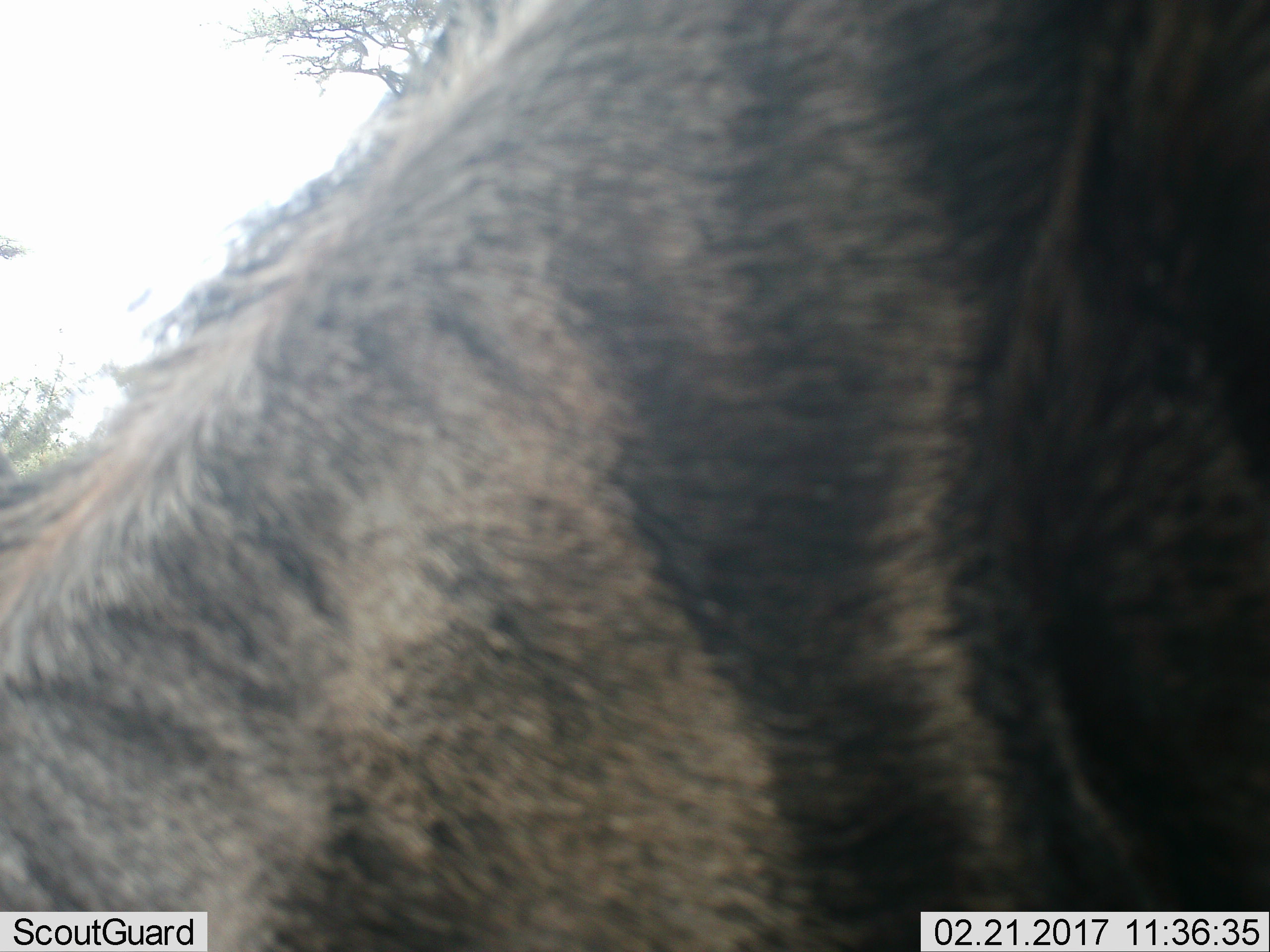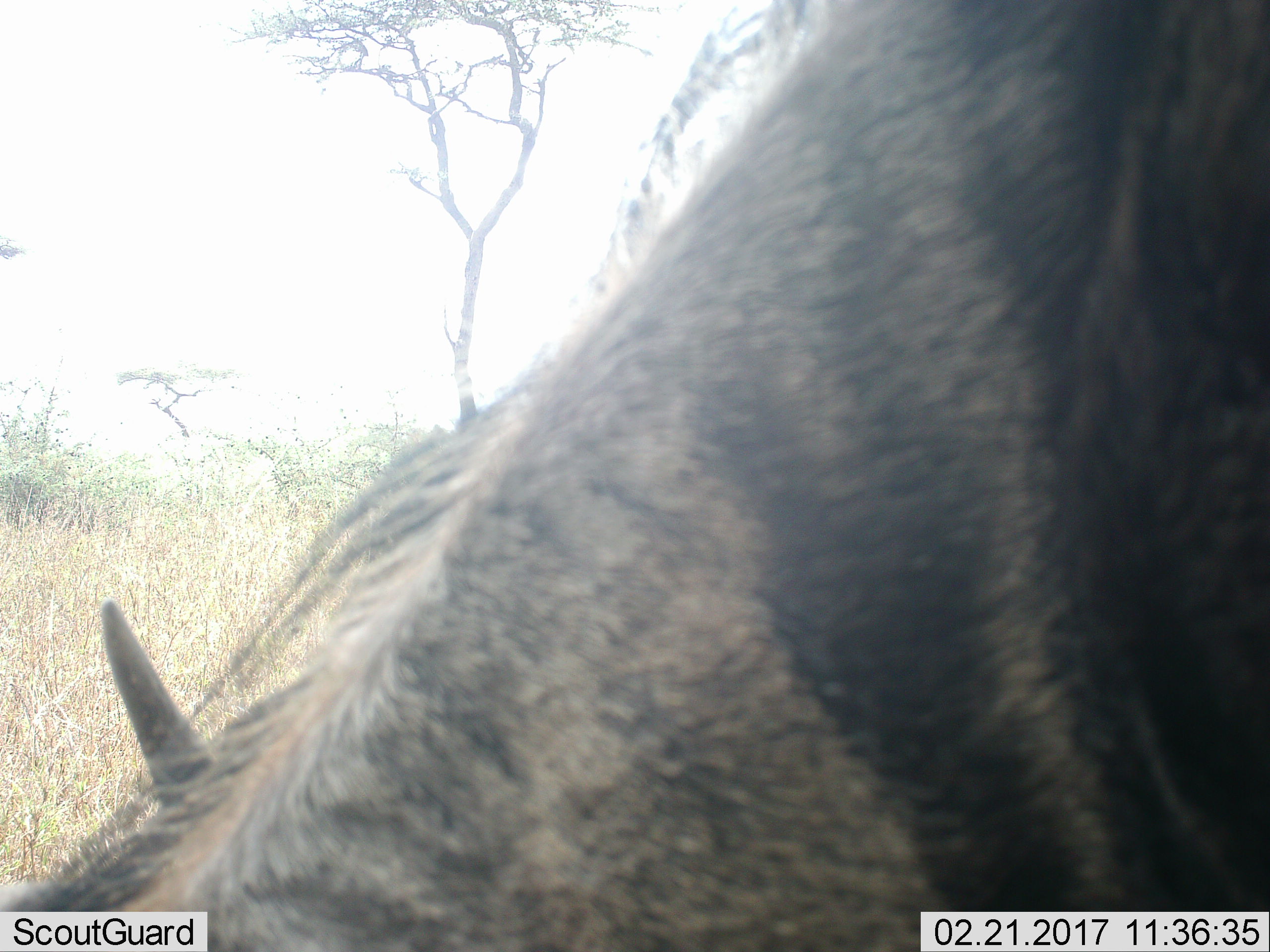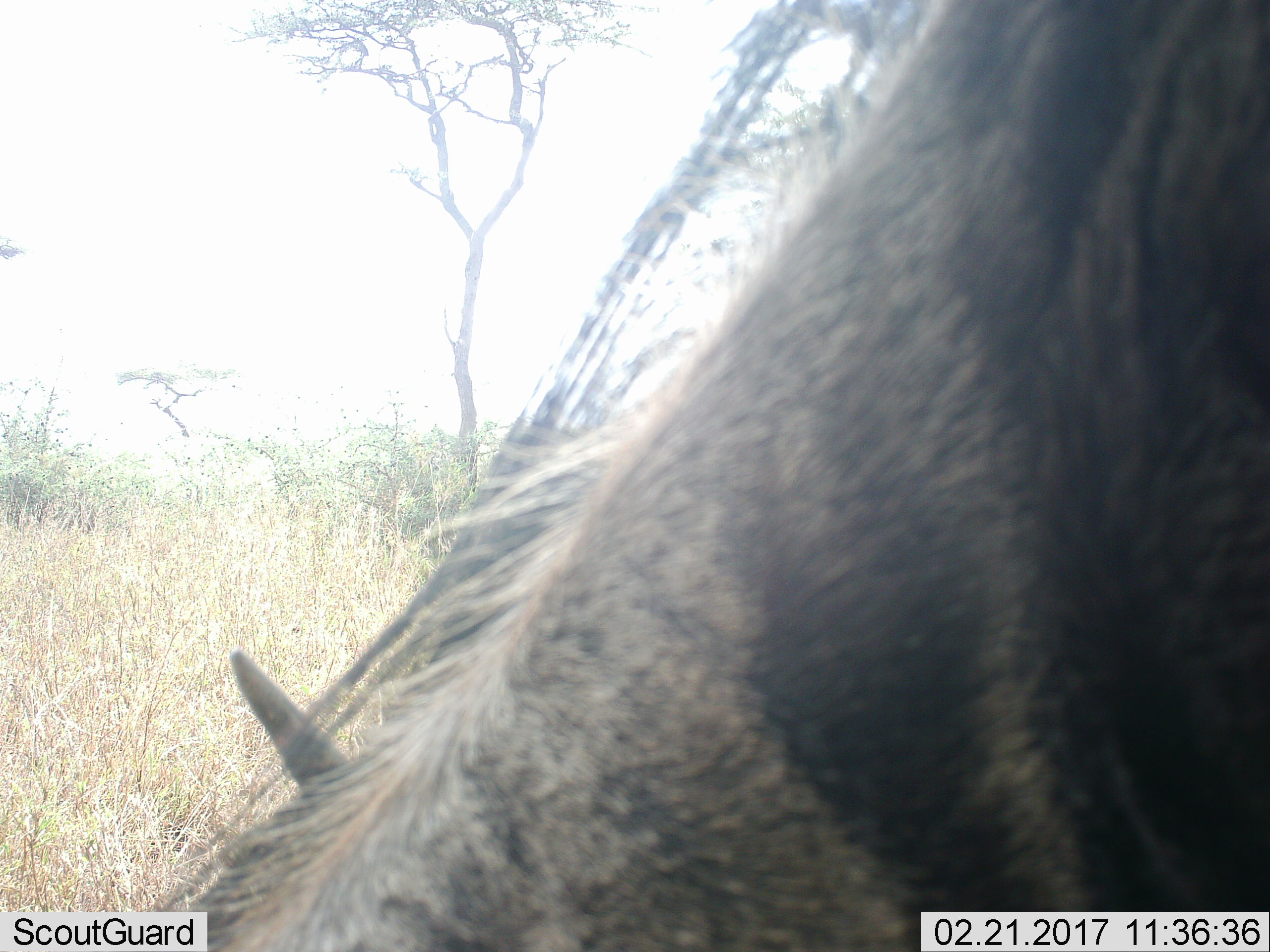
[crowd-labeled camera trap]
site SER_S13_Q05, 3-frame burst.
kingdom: Animalia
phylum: Chordata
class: Mammalia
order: Artiodactyla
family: Bovidae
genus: Connochaetes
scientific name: Connochaetes taurinus taurinus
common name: blue wildebeest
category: wildebeestblue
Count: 1.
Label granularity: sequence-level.